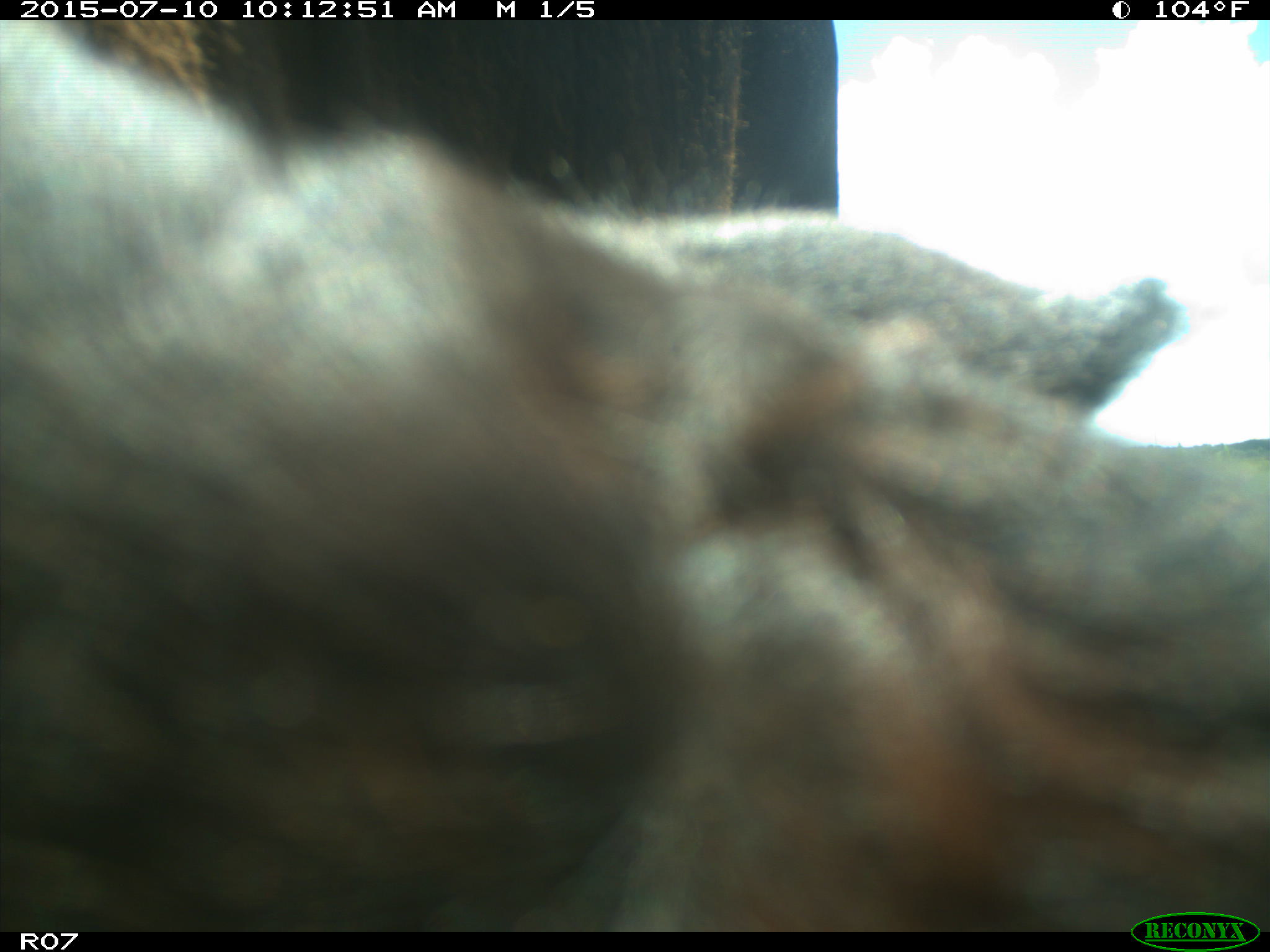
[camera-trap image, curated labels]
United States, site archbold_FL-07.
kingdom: Animalia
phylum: Chordata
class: Mammalia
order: Artiodactyla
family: Bovidae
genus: Bos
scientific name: Bos taurus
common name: domestic cow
Bos taurus (domestic cow).